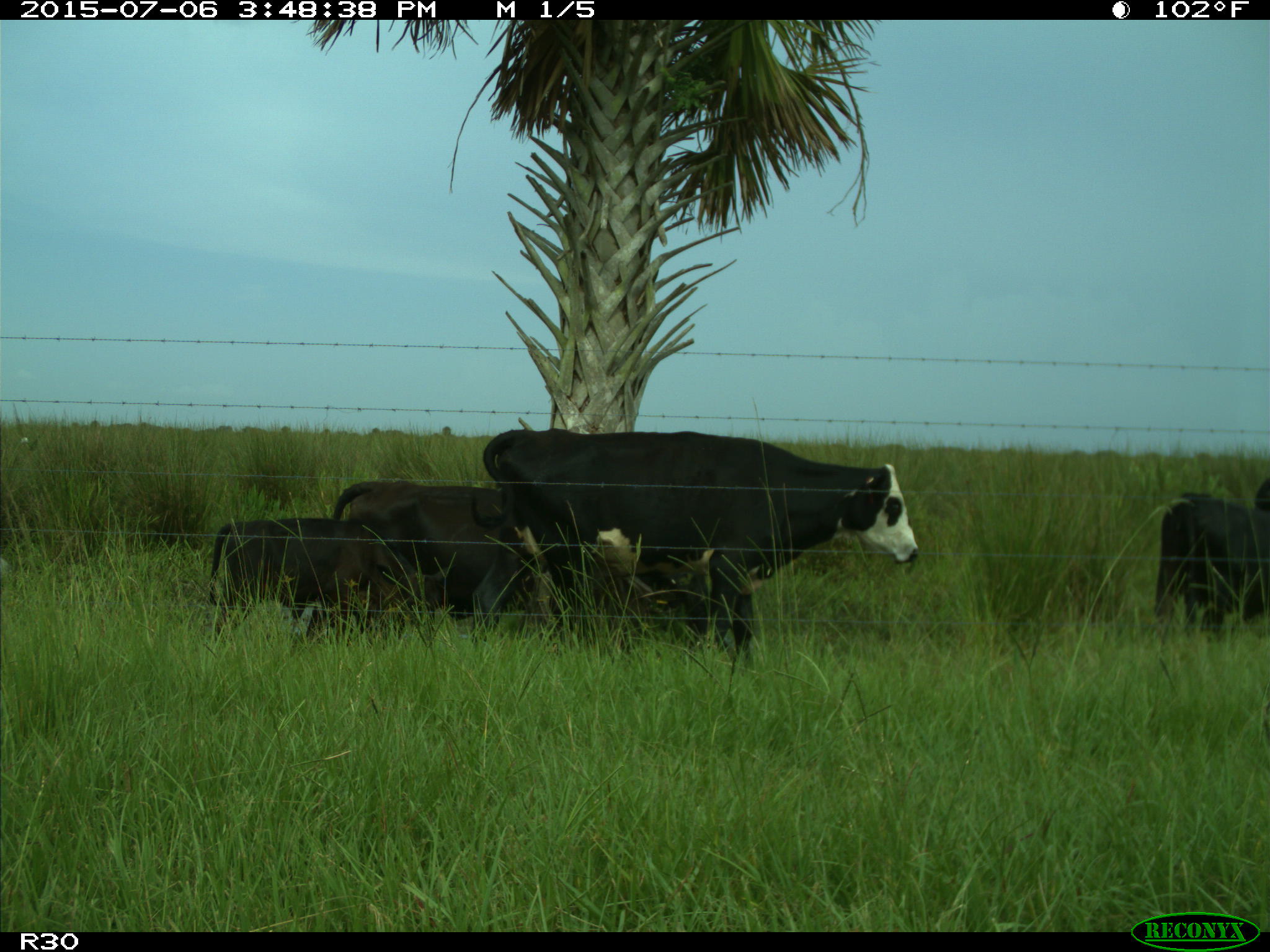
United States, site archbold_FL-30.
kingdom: Animalia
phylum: Chordata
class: Mammalia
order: Artiodactyla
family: Bovidae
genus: Bos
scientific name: Bos taurus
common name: domestic cow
Bos taurus (domestic cow).